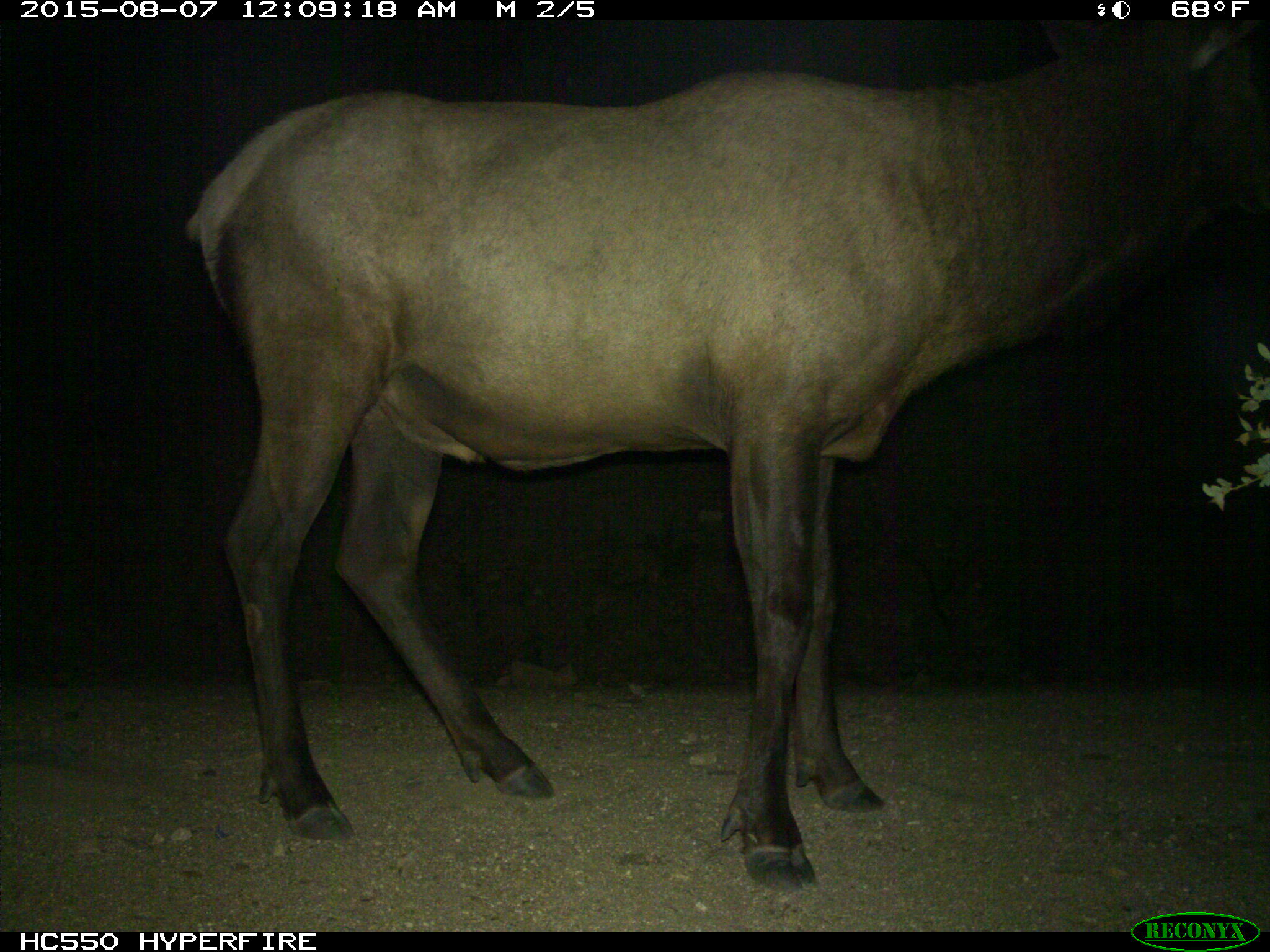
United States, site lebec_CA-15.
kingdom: Animalia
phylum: Chordata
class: Mammalia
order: Artiodactyla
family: Cervidae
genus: Cervus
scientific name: Cervus canadensis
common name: elk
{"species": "Cervus canadensis (elk)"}